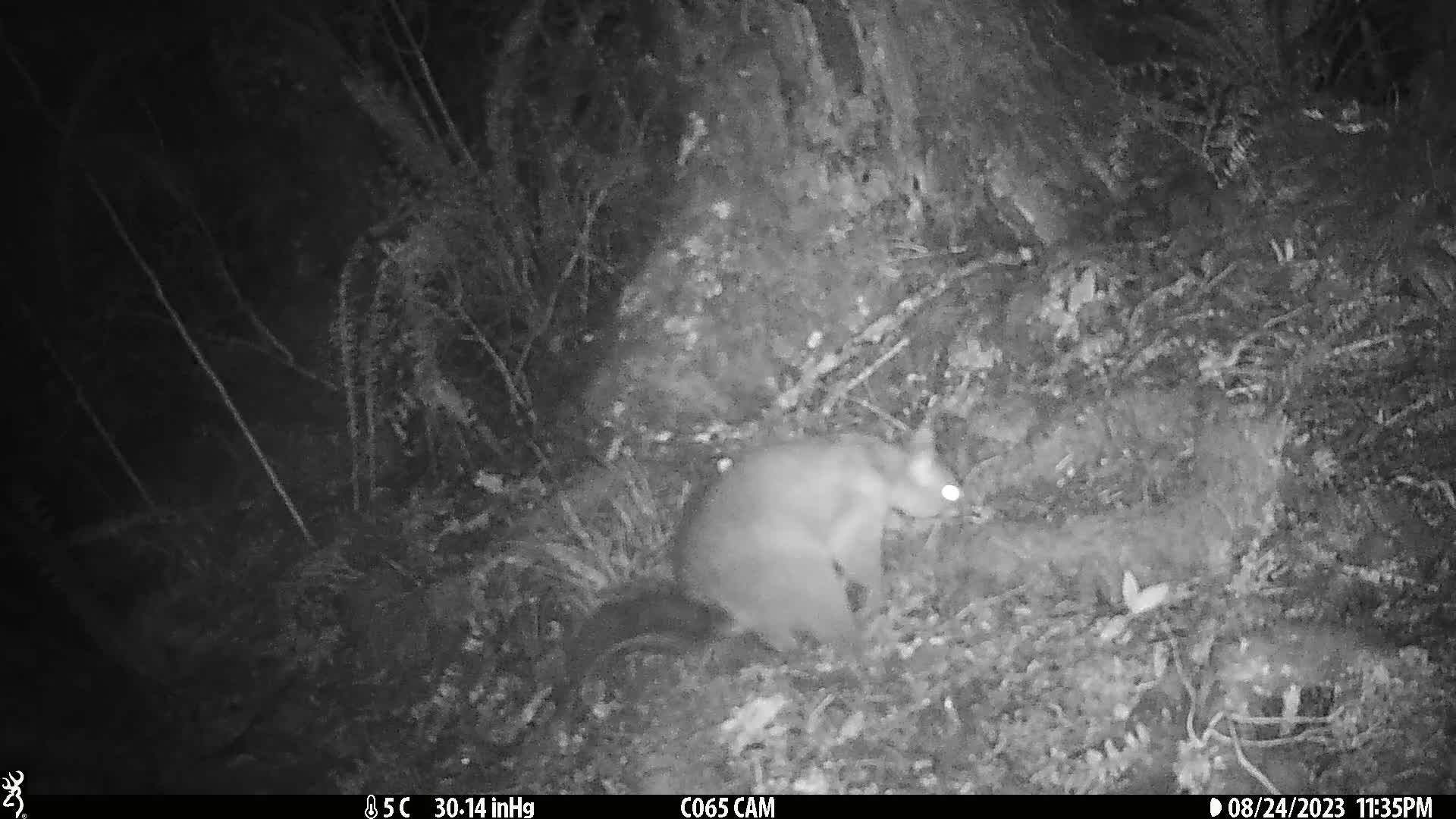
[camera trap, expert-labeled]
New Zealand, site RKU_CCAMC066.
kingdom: Animalia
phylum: Chordata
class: Mammalia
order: Diprotodontia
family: Phalangeridae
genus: Trichosurus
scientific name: Trichosurus vulpecula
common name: common brushtail possum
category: possum